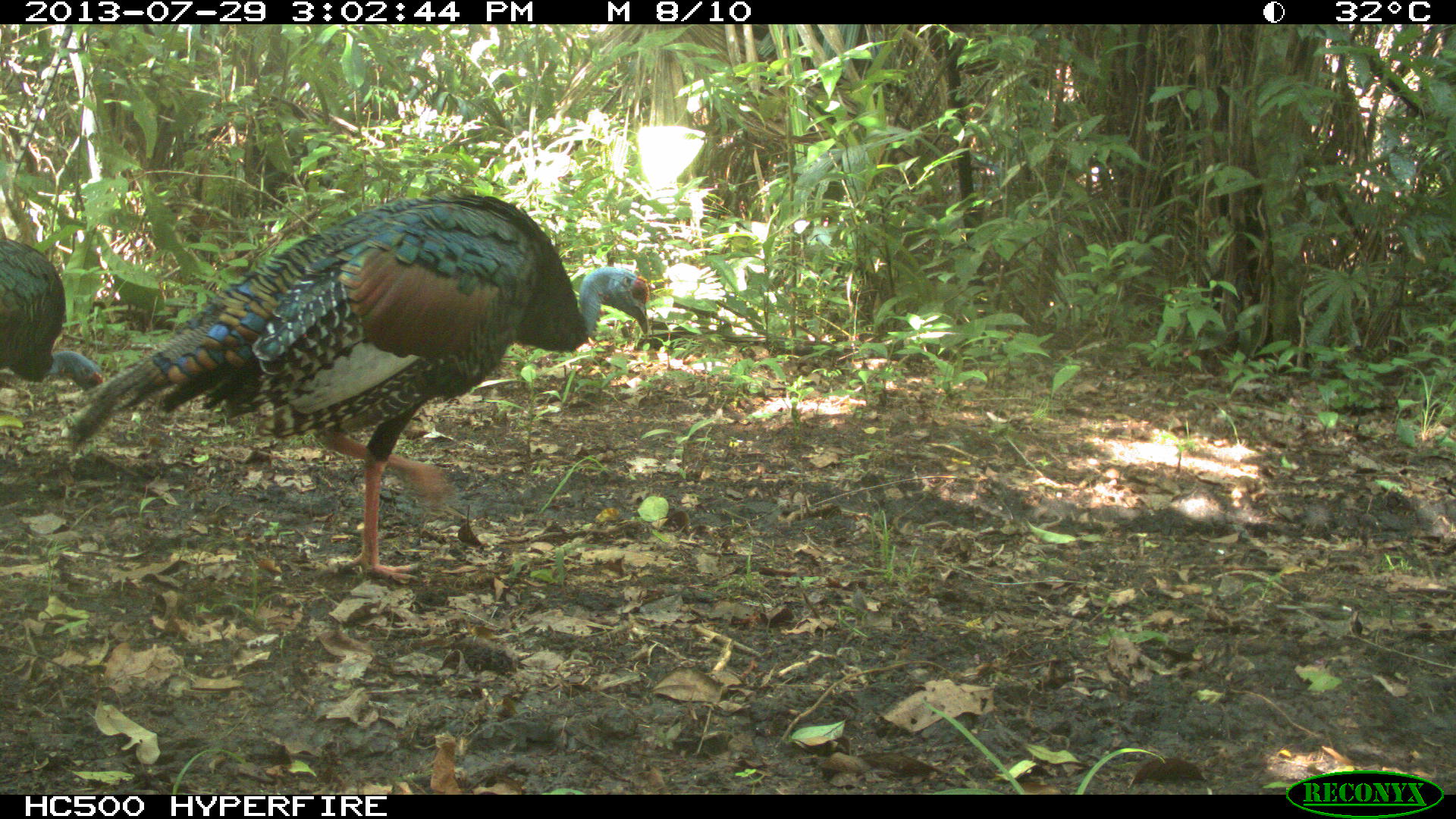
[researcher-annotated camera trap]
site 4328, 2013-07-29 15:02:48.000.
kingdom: Animalia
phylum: Chordata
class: Aves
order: Galliformes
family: Phasianidae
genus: Meleagris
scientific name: Meleagris ocellata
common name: ocellated turkey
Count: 2.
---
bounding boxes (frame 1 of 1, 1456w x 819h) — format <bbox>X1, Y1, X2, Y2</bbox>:
meleagris ocellata: <bbox>65, 189, 648, 583</bbox>; <bbox>0, 236, 103, 392</bbox>